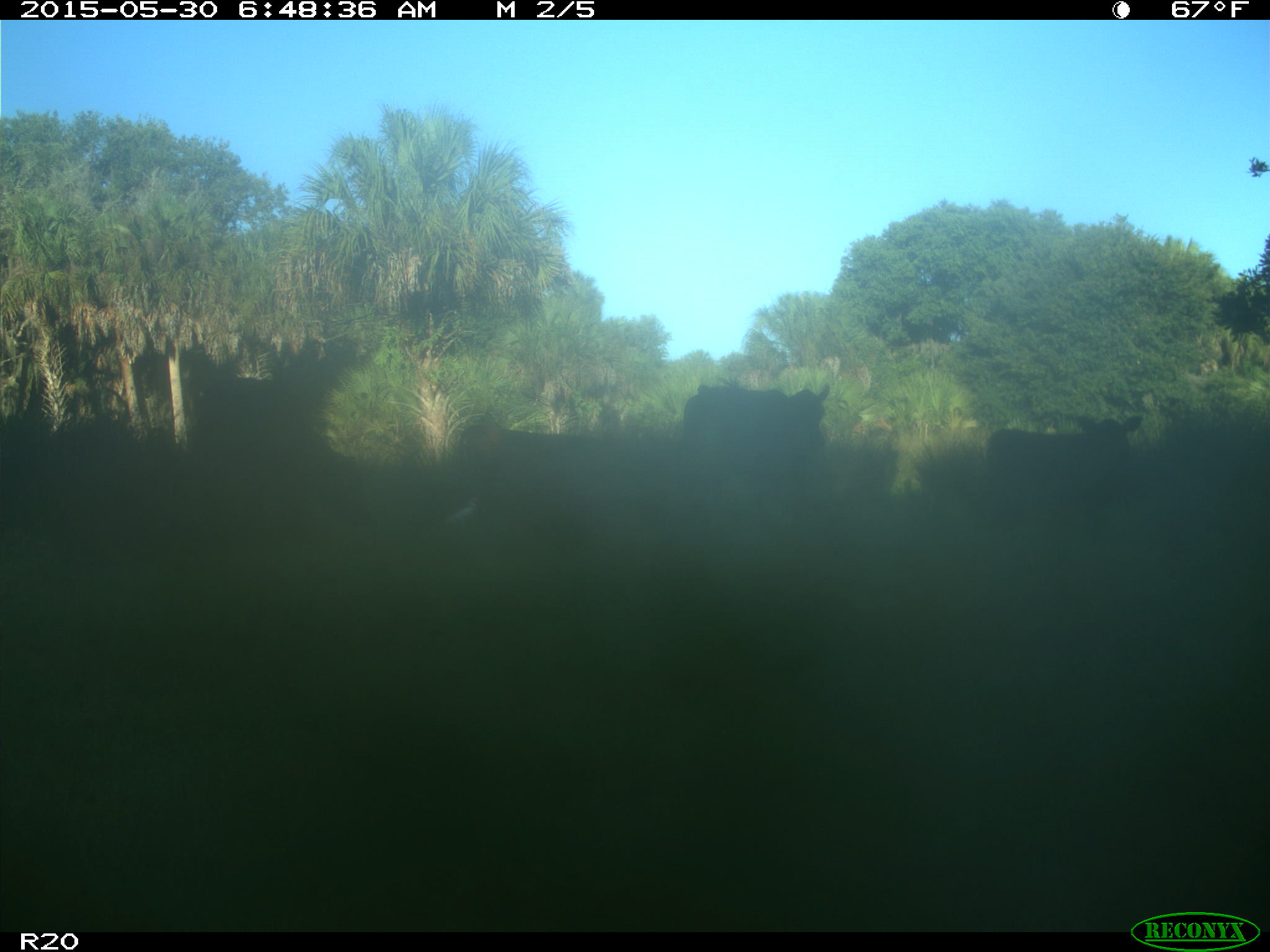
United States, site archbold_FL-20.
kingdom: Animalia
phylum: Chordata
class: Mammalia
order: Artiodactyla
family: Bovidae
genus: Bos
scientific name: Bos taurus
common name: domestic cow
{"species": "Bos taurus (domestic cow)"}